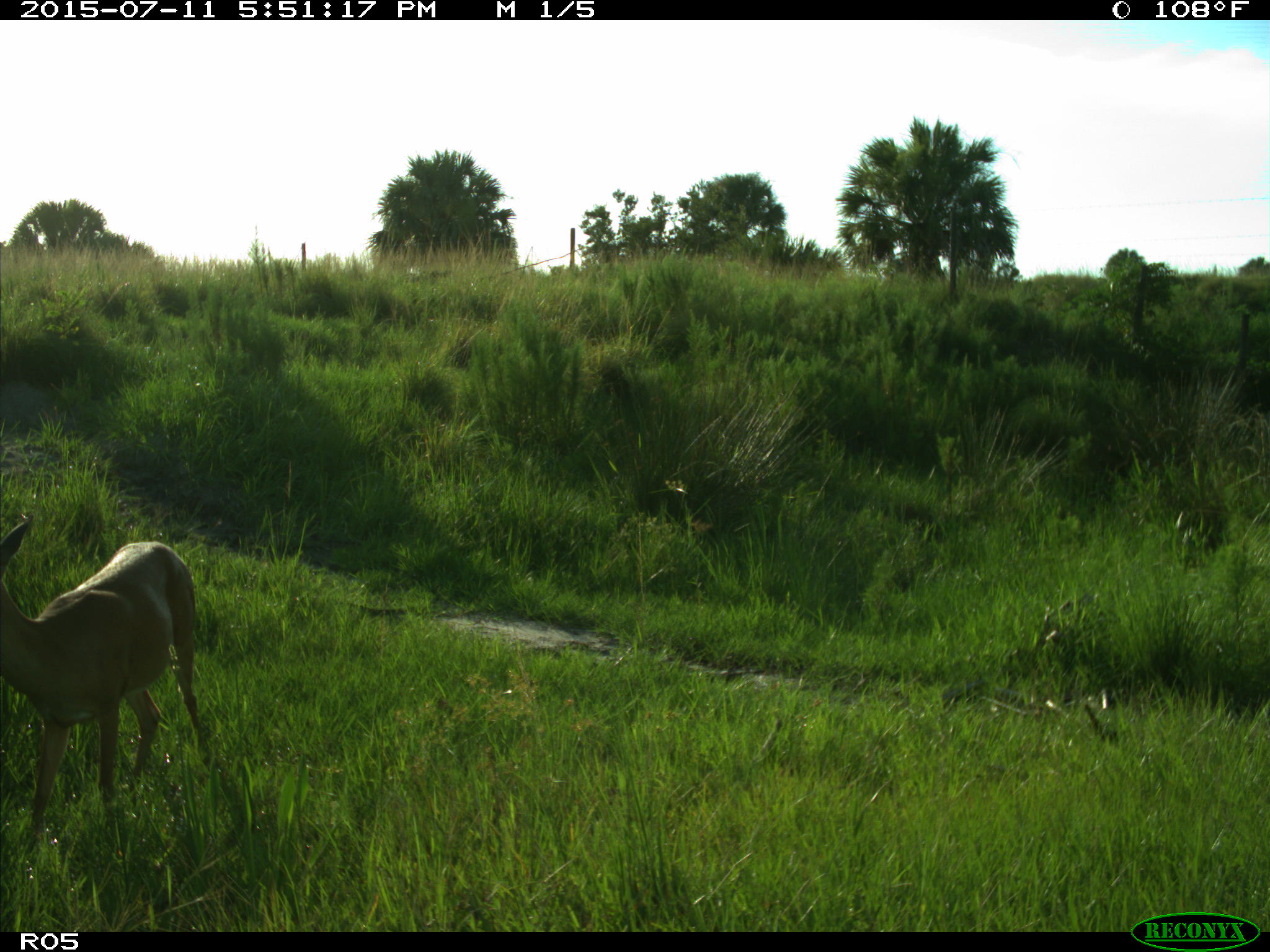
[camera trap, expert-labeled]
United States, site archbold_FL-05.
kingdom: Animalia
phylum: Chordata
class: Mammalia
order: Artiodactyla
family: Cervidae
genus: Odocoileus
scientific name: Odocoileus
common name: deer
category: unidentified deer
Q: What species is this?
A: Unidentified deer (deer) (Odocoileus).